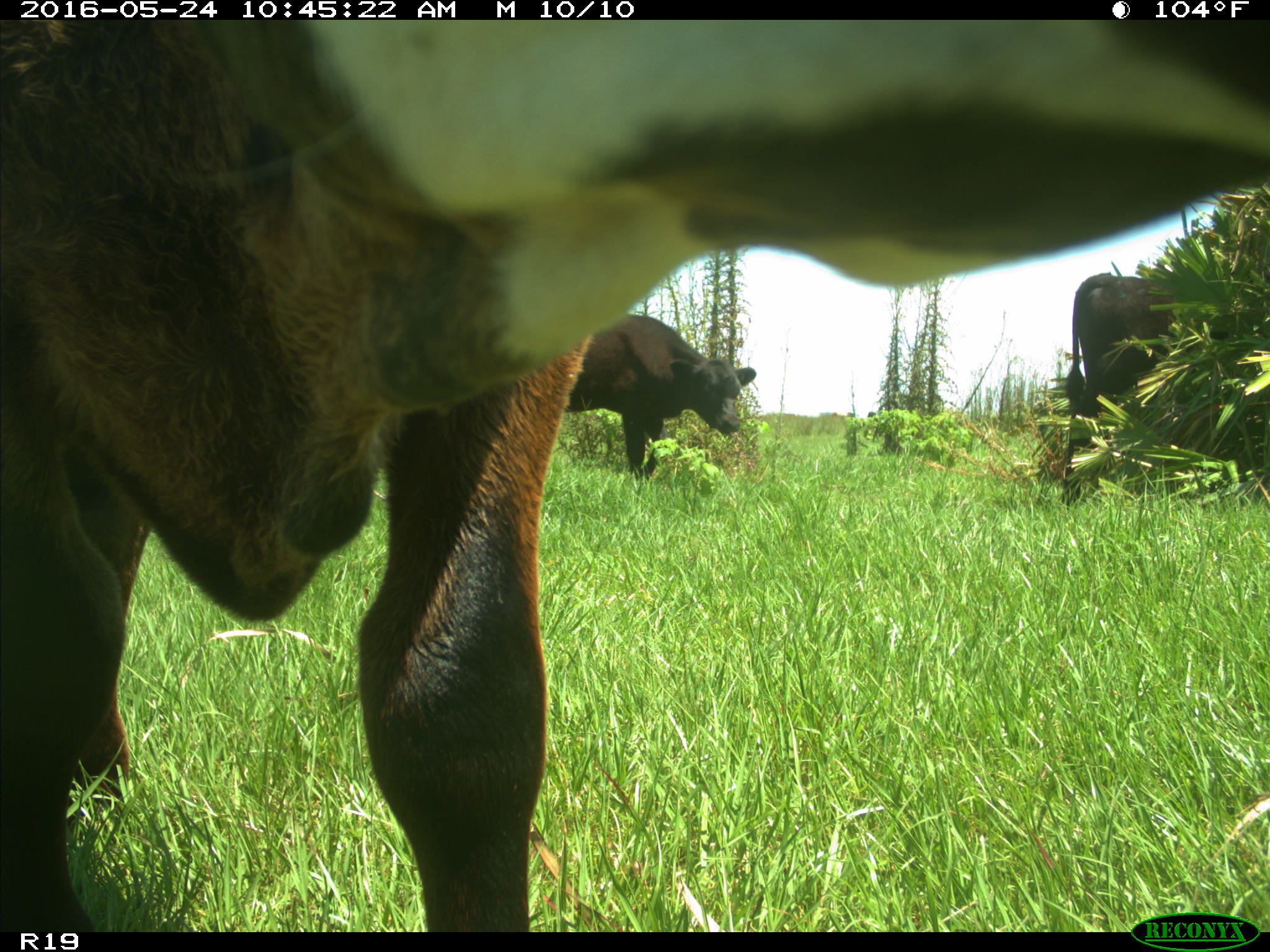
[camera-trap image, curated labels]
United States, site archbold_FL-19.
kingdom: Animalia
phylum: Chordata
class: Mammalia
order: Artiodactyla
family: Bovidae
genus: Bos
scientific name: Bos taurus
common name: domestic cow